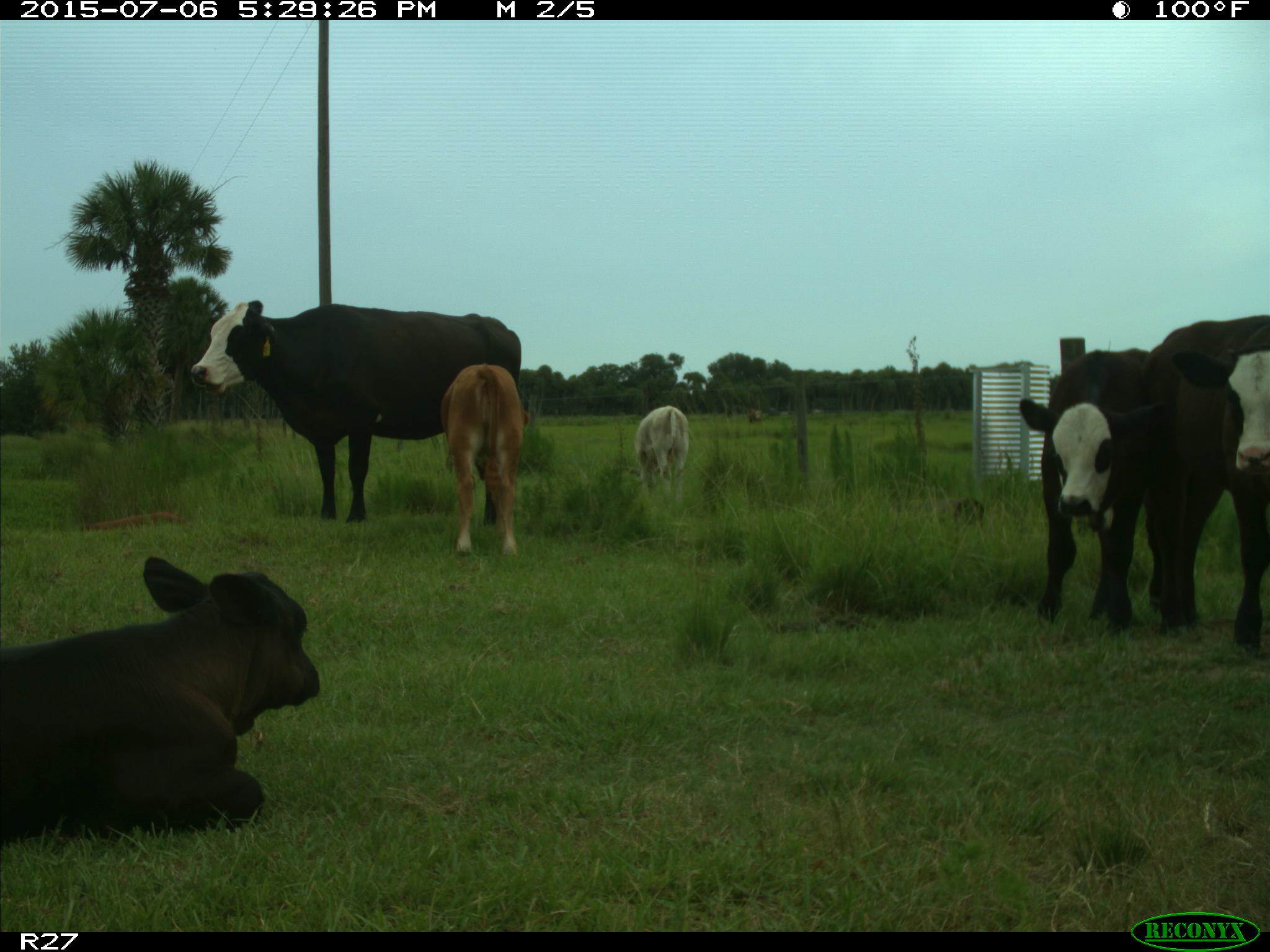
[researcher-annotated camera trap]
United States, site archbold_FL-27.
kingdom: Animalia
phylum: Chordata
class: Mammalia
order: Artiodactyla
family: Bovidae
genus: Bos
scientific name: Bos taurus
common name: domestic cow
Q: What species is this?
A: Bos taurus (domestic cow).